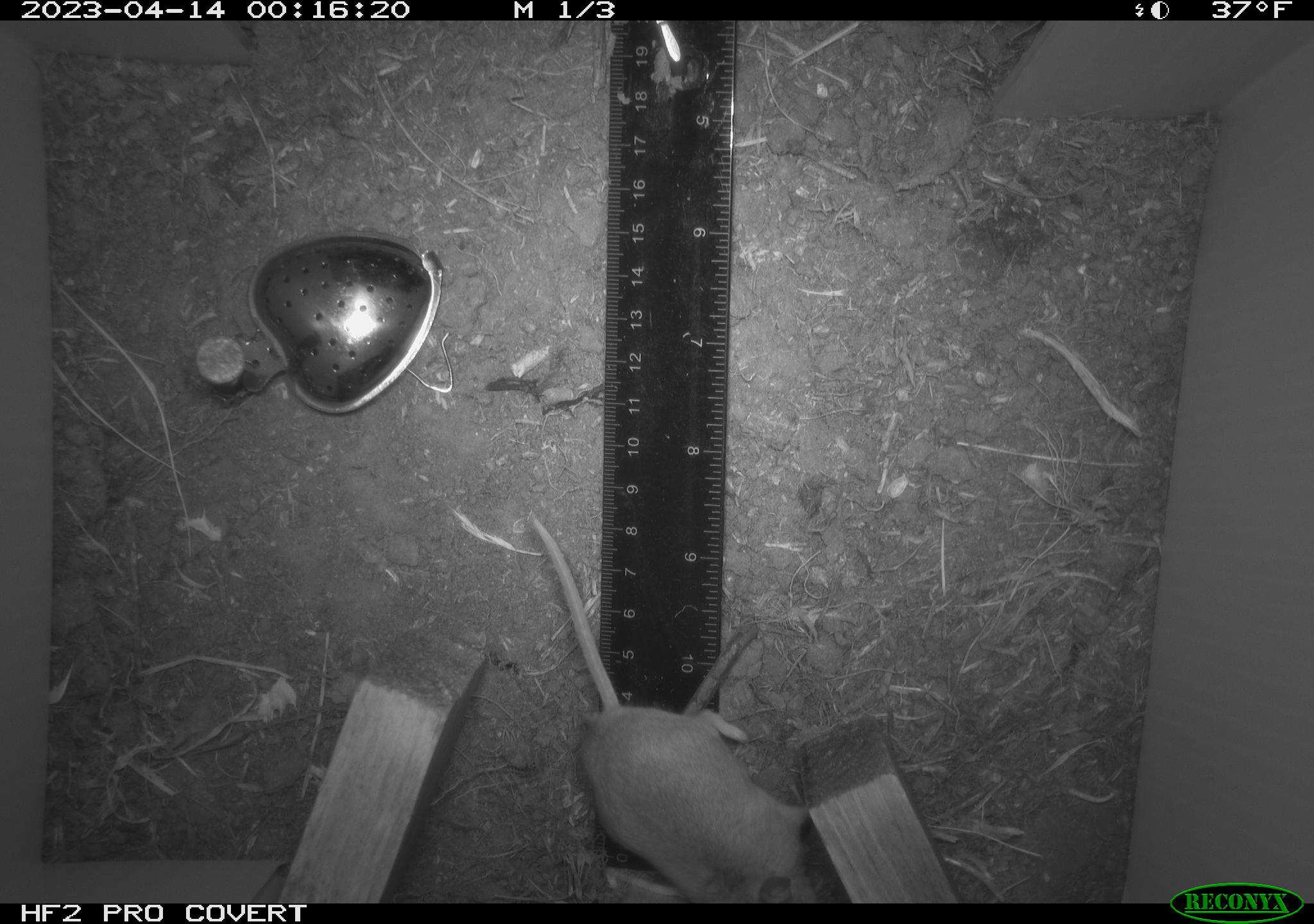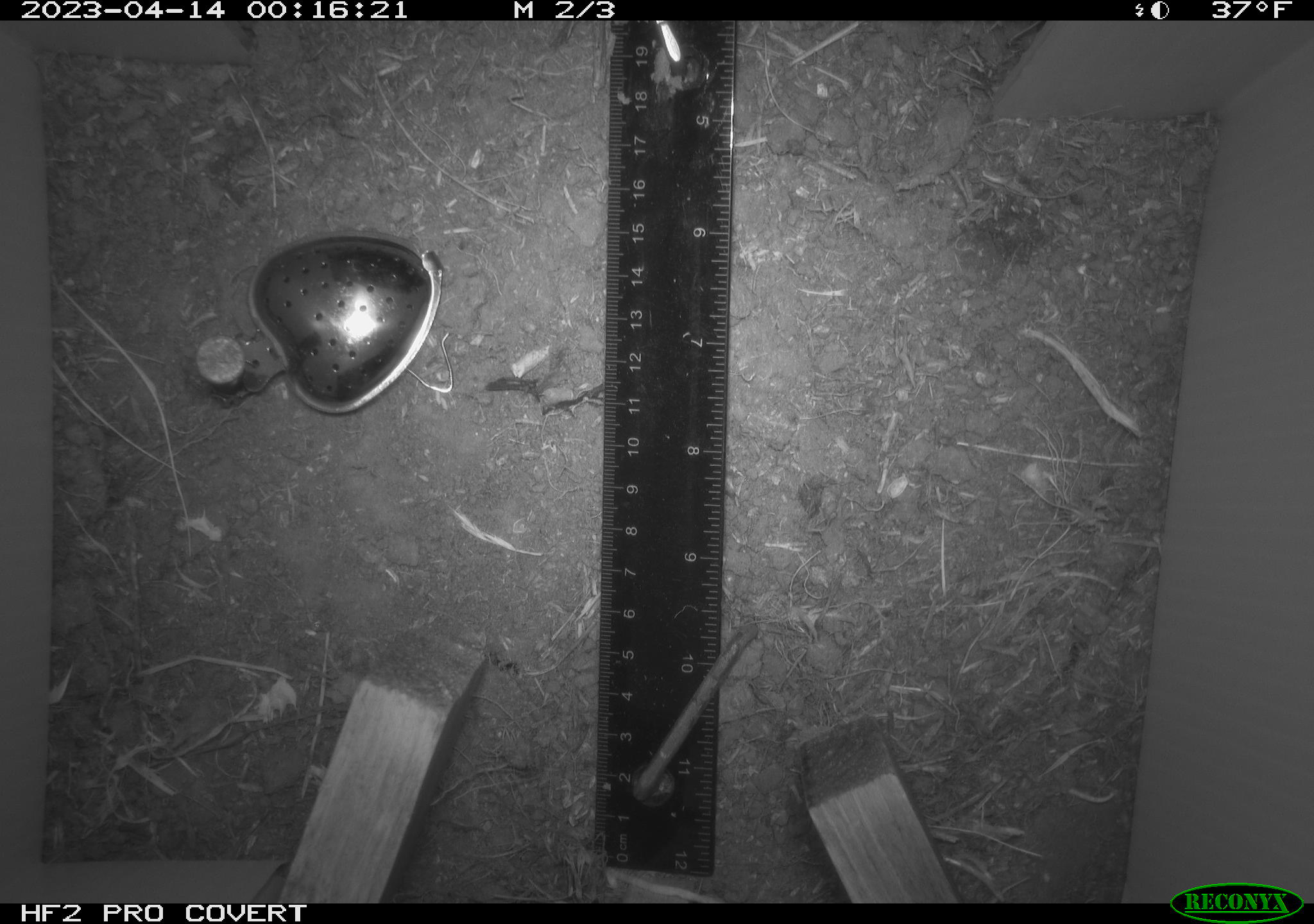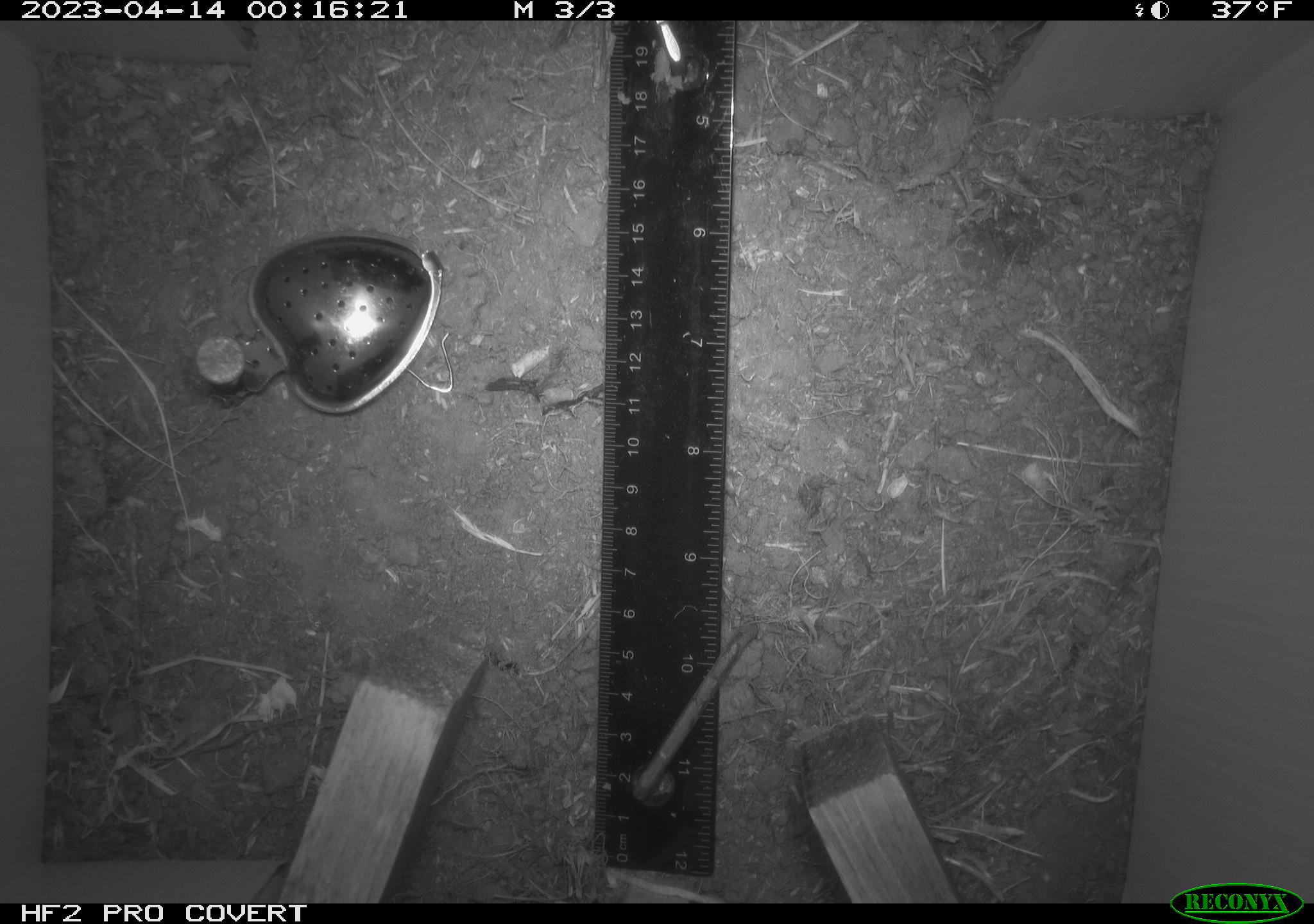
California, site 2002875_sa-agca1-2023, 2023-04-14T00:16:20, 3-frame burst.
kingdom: Animalia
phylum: Chordata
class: Mammalia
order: Rodentia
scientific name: Rodentia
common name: mouse species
Mouse species (Rodentia).